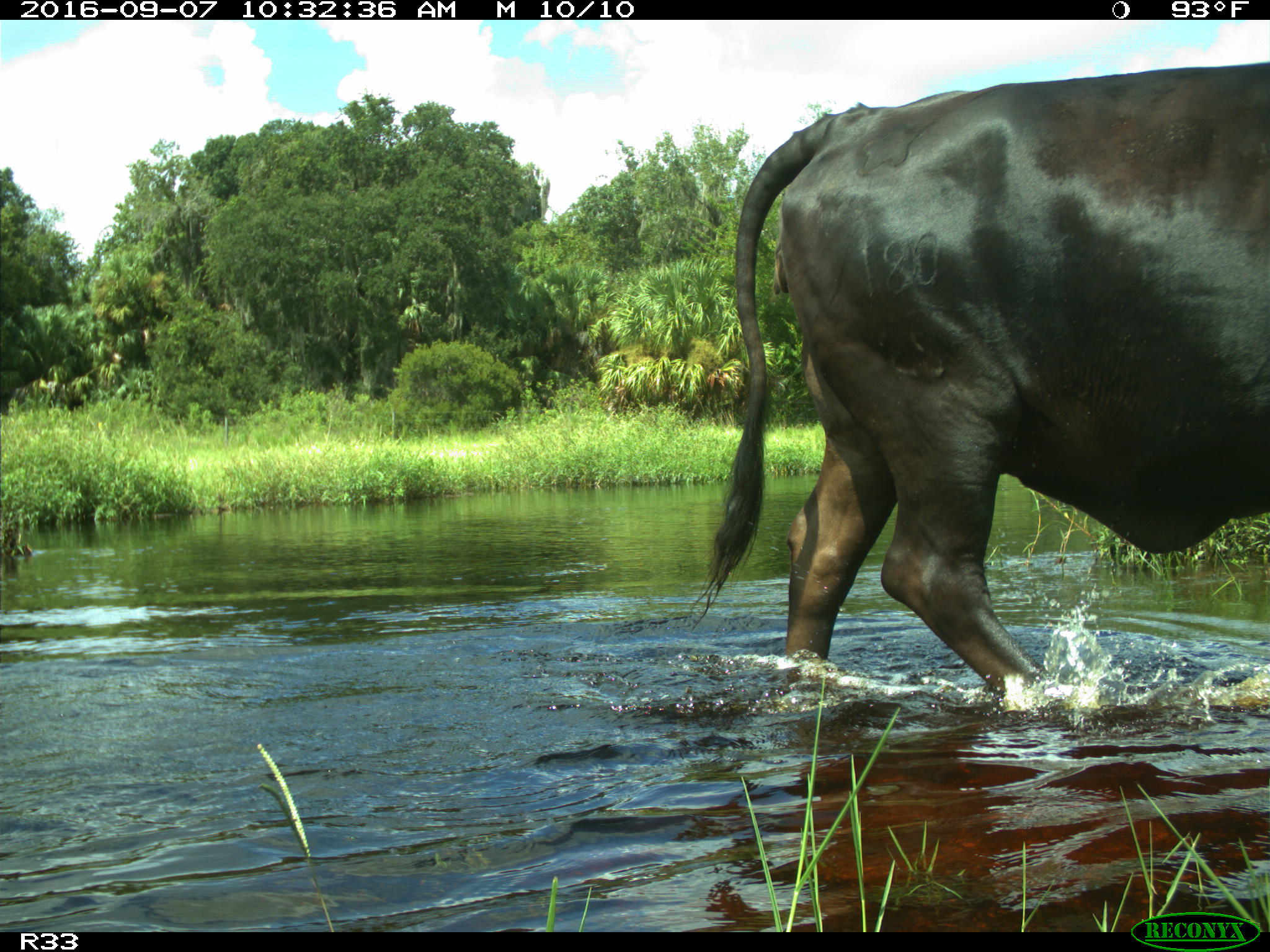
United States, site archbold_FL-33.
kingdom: Animalia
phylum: Chordata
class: Mammalia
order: Artiodactyla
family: Bovidae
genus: Bos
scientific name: Bos taurus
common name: domestic cow